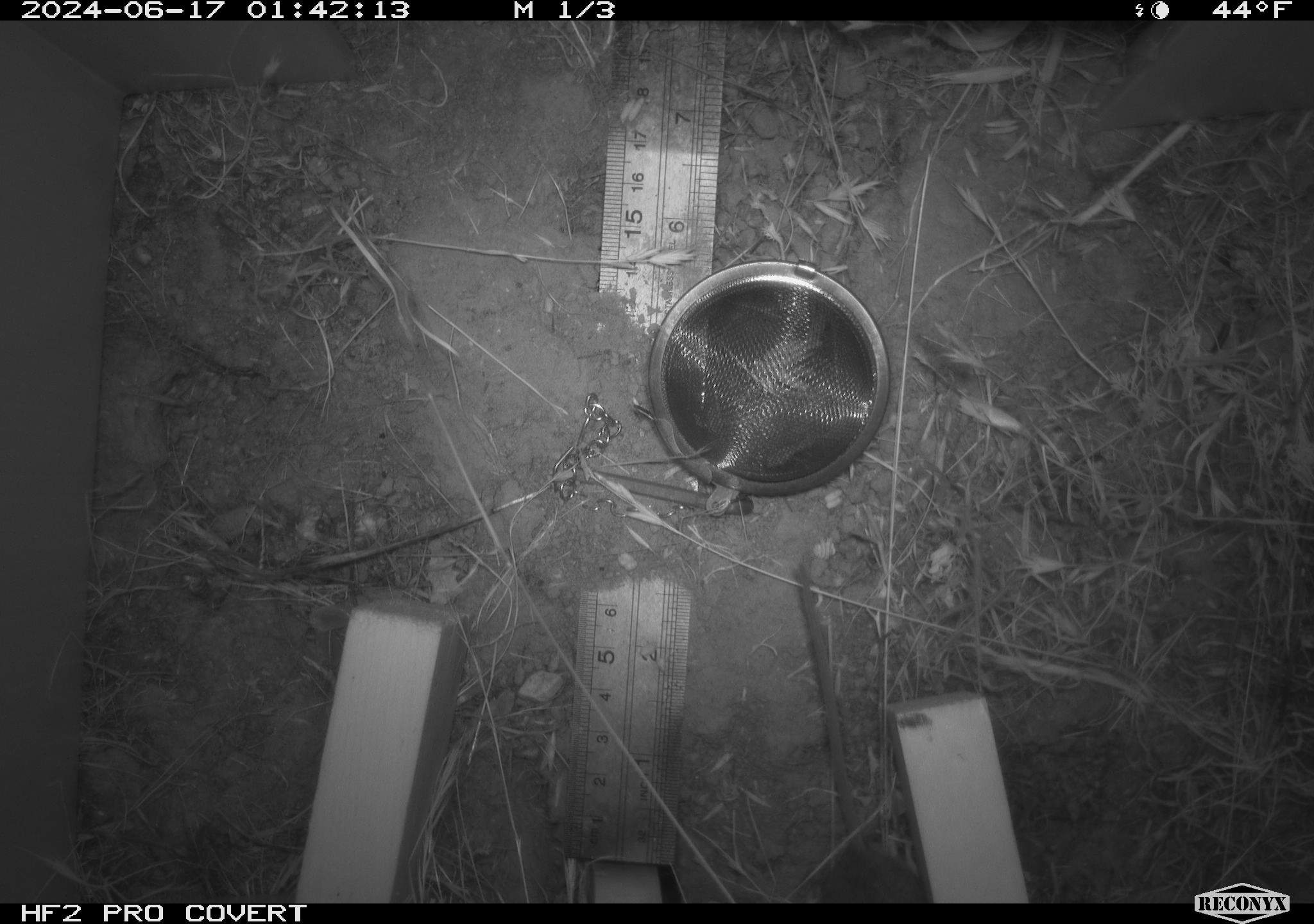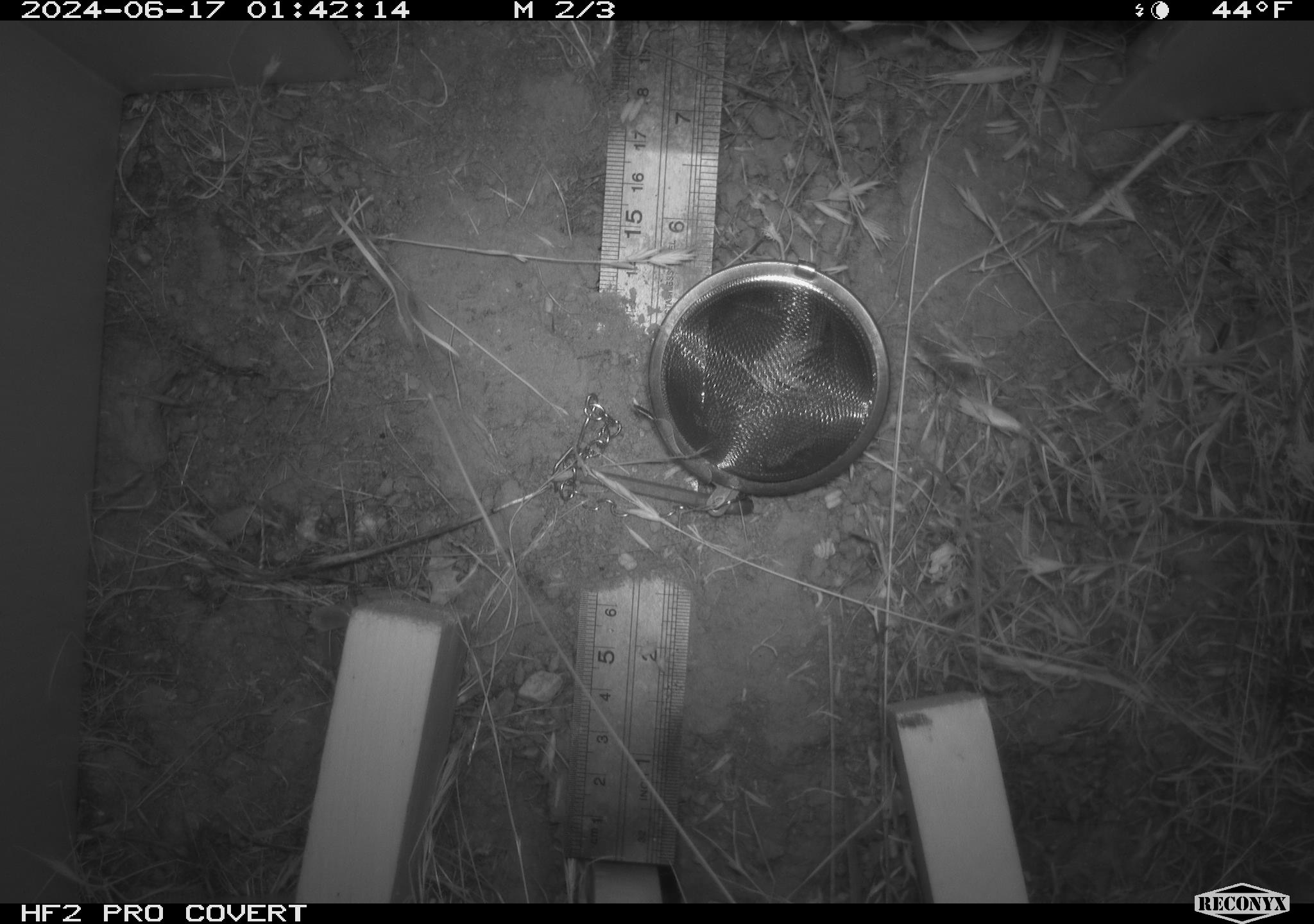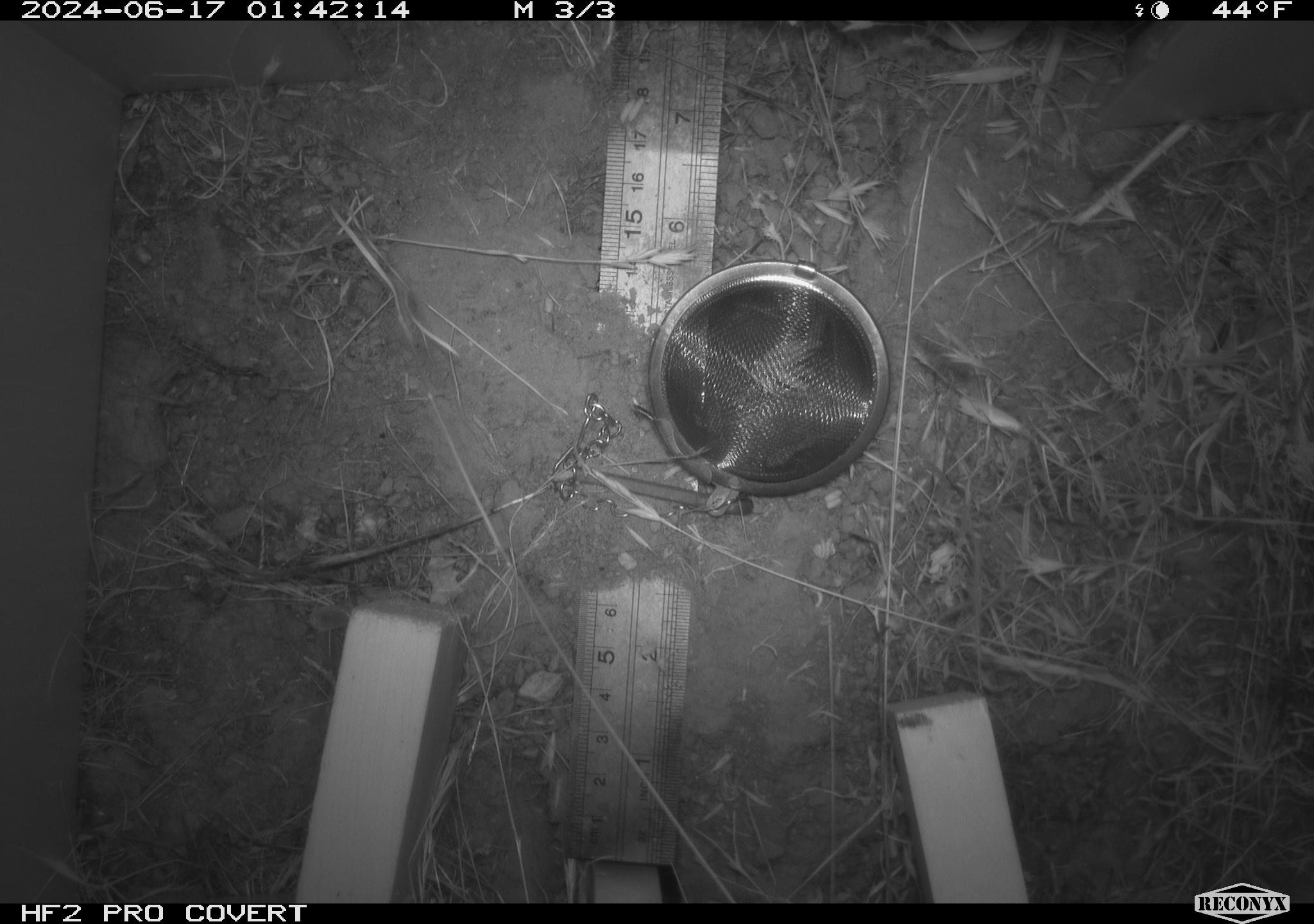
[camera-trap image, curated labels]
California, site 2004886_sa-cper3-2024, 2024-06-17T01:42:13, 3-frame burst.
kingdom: Animalia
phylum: Chordata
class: Mammalia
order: Rodentia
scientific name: Rodentia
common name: rodent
Rodent (Rodentia).